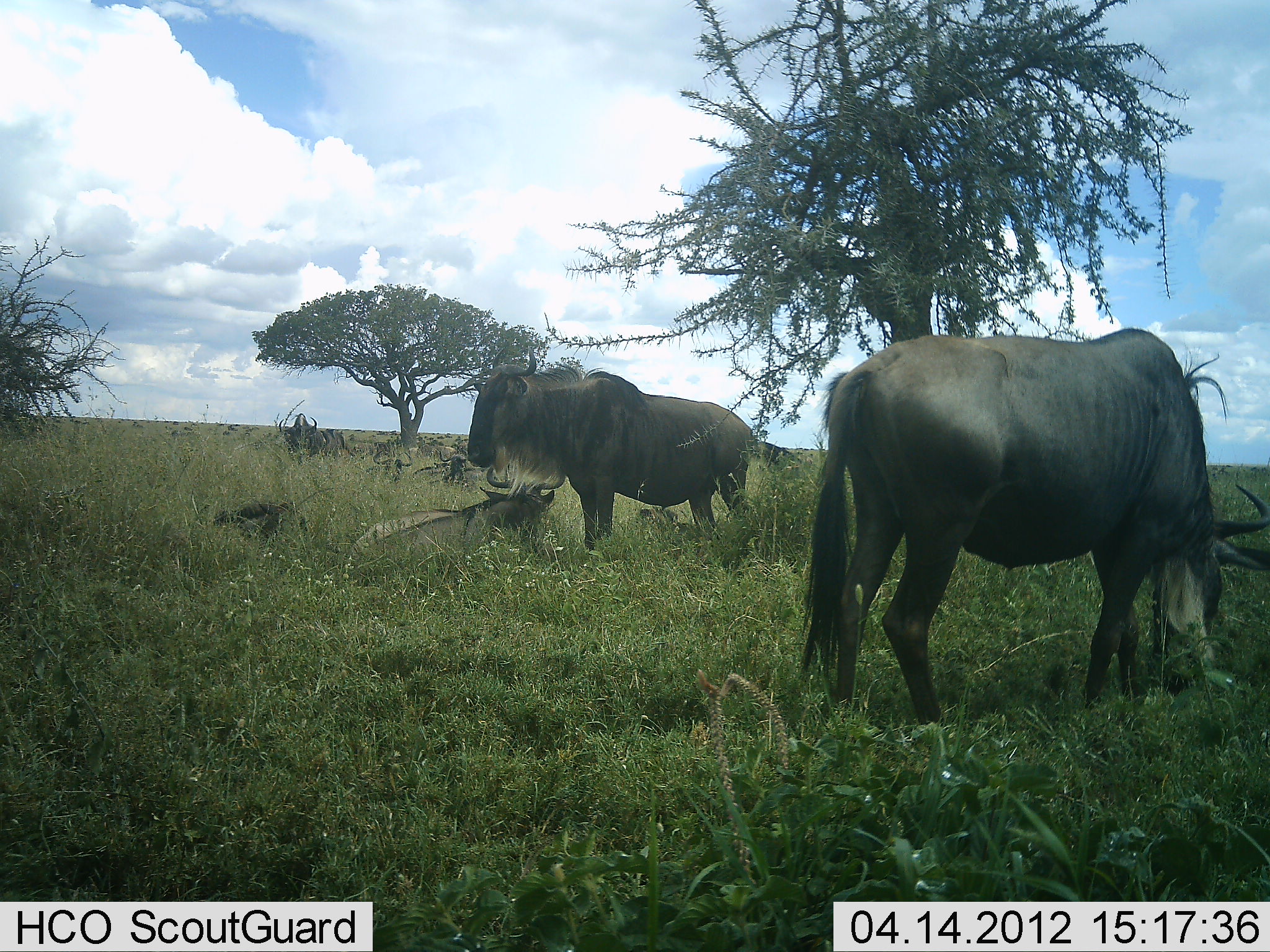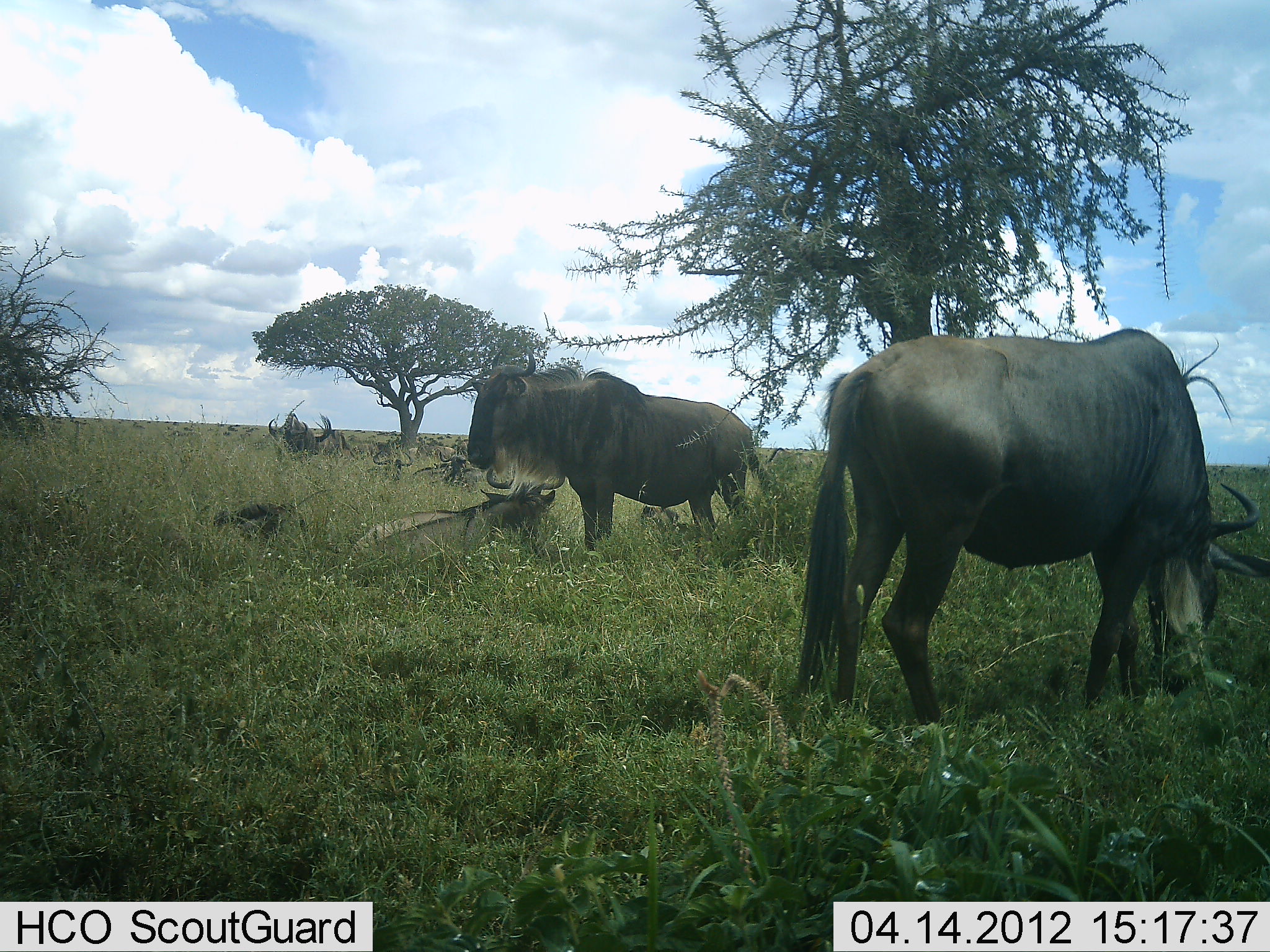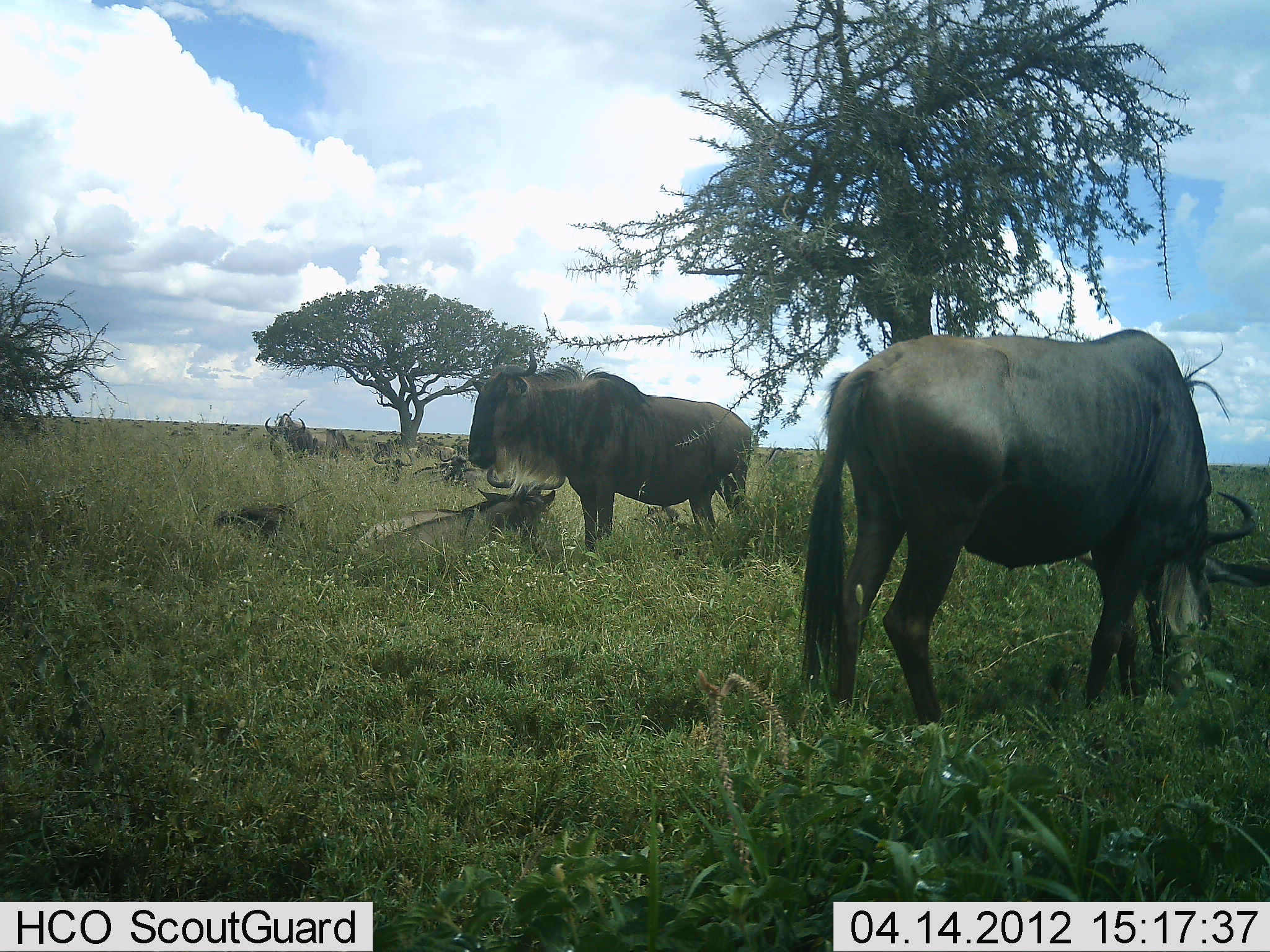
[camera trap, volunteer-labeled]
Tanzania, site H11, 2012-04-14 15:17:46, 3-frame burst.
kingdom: Animalia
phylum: Chordata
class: Mammalia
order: Artiodactyla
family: Bovidae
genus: Connochaetes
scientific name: Connochaetes taurinus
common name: blue wildebeest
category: wildebeest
Wildebeest (blue wildebeest) (Connochaetes taurinus), count 5. Behavior (volunteer vote fractions): standing 79%, resting 84%, moving 5%, interacting 5%. Young present (vote fraction): 26%. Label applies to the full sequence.